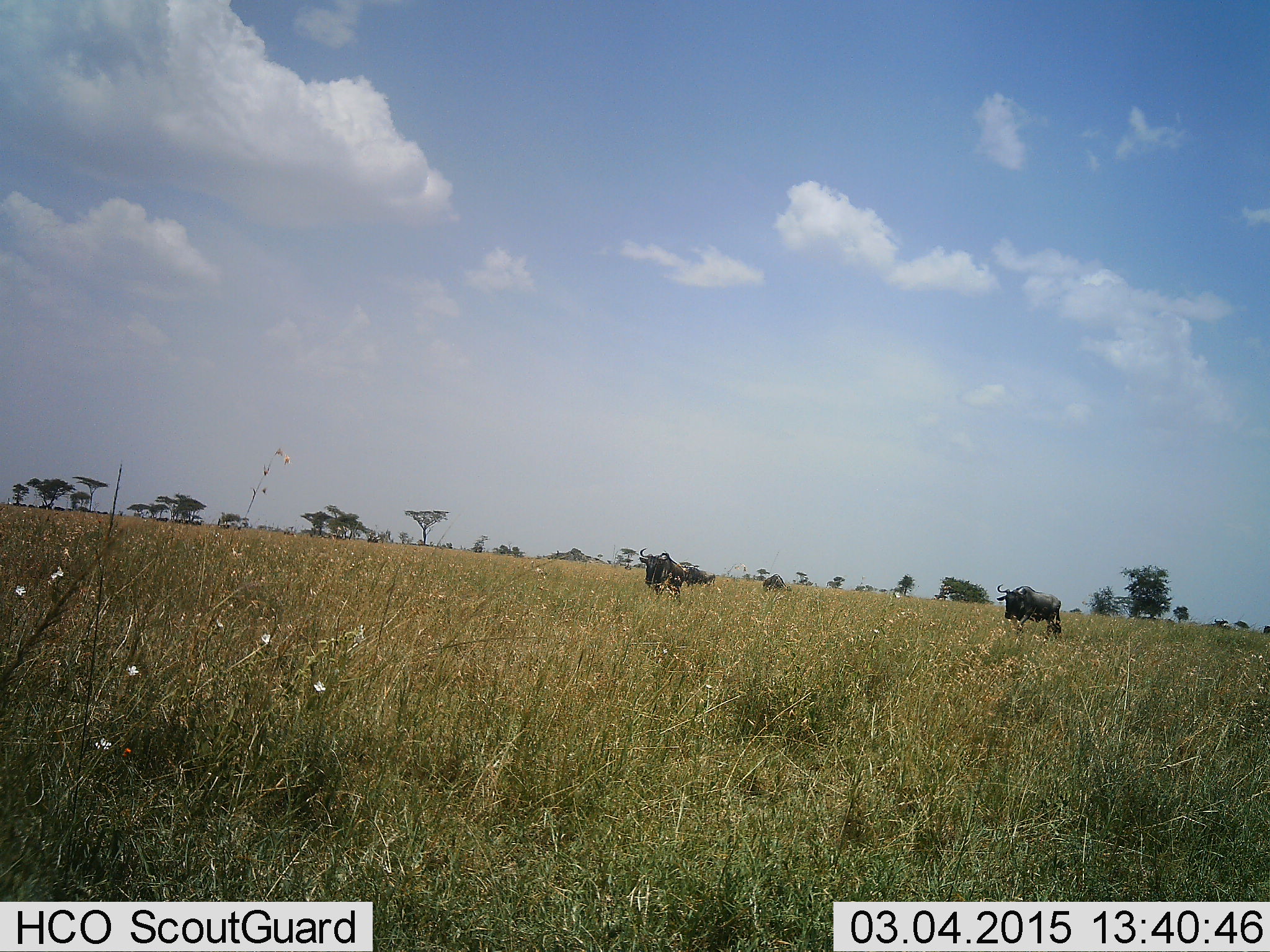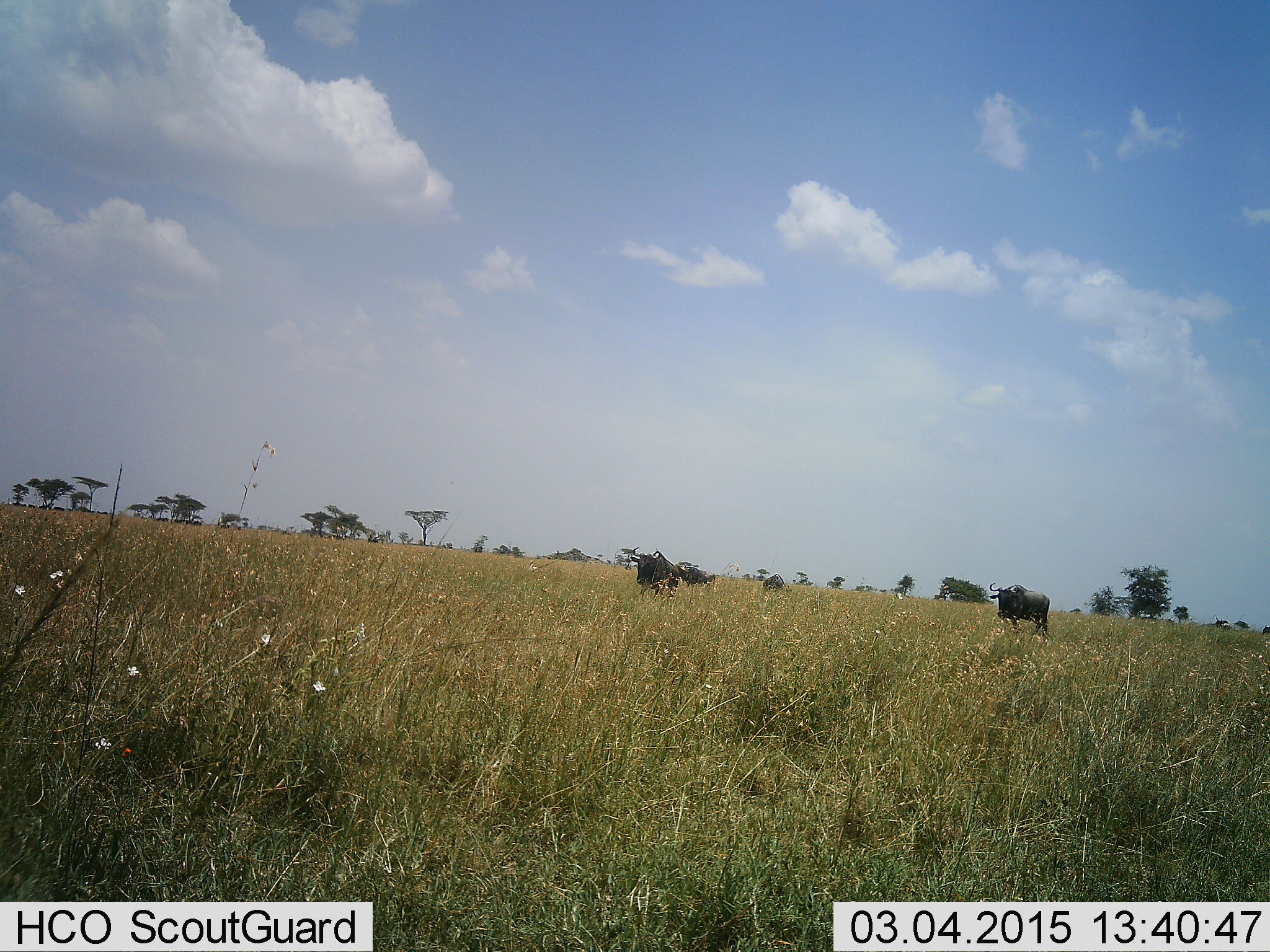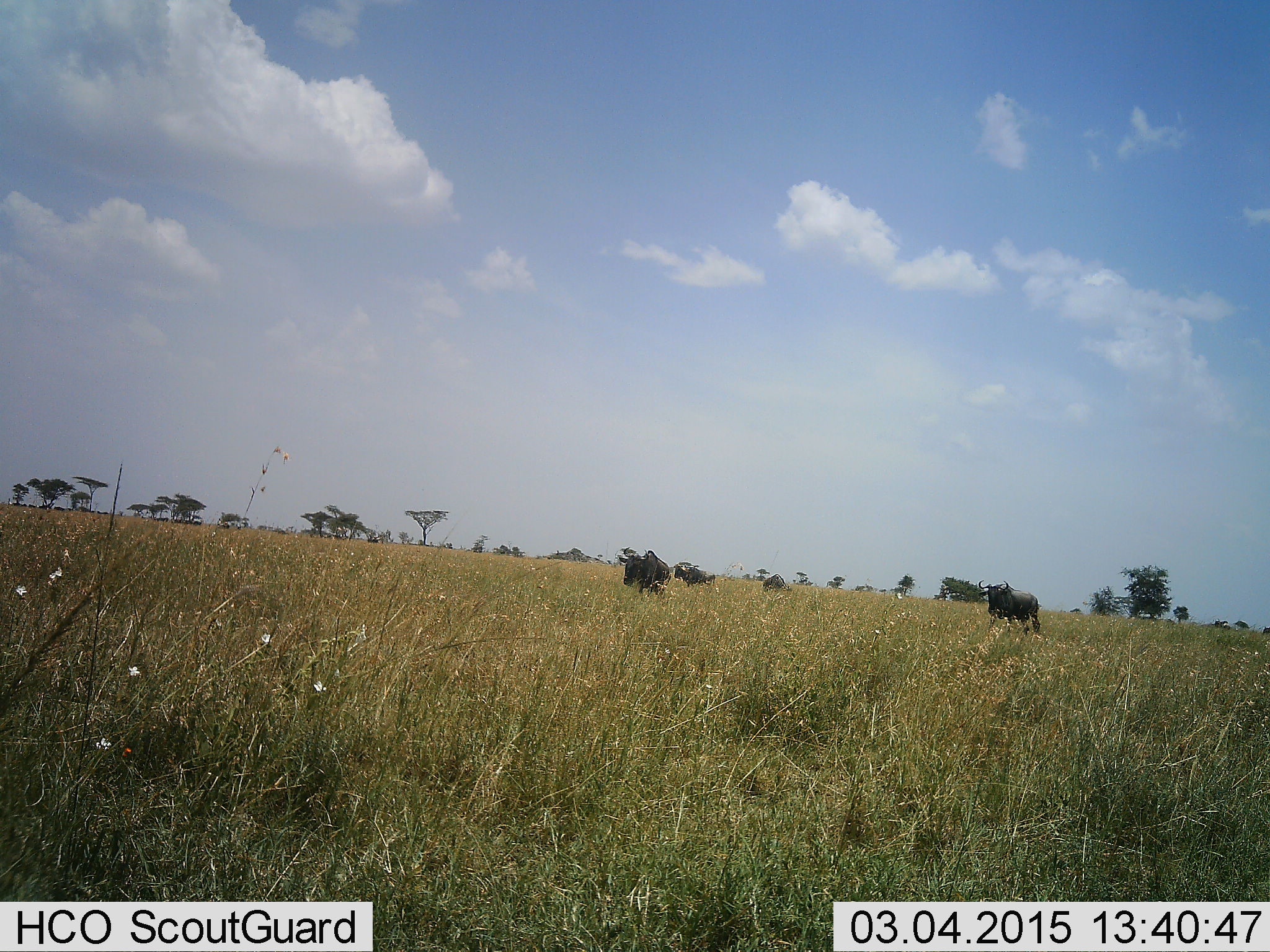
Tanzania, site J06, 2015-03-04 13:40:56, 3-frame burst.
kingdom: Animalia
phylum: Chordata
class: Mammalia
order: Artiodactyla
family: Bovidae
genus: Connochaetes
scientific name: Connochaetes taurinus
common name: blue wildebeest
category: wildebeest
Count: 4.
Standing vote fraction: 70%.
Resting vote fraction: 0%.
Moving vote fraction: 80%.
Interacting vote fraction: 0%.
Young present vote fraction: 0%.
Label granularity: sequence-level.